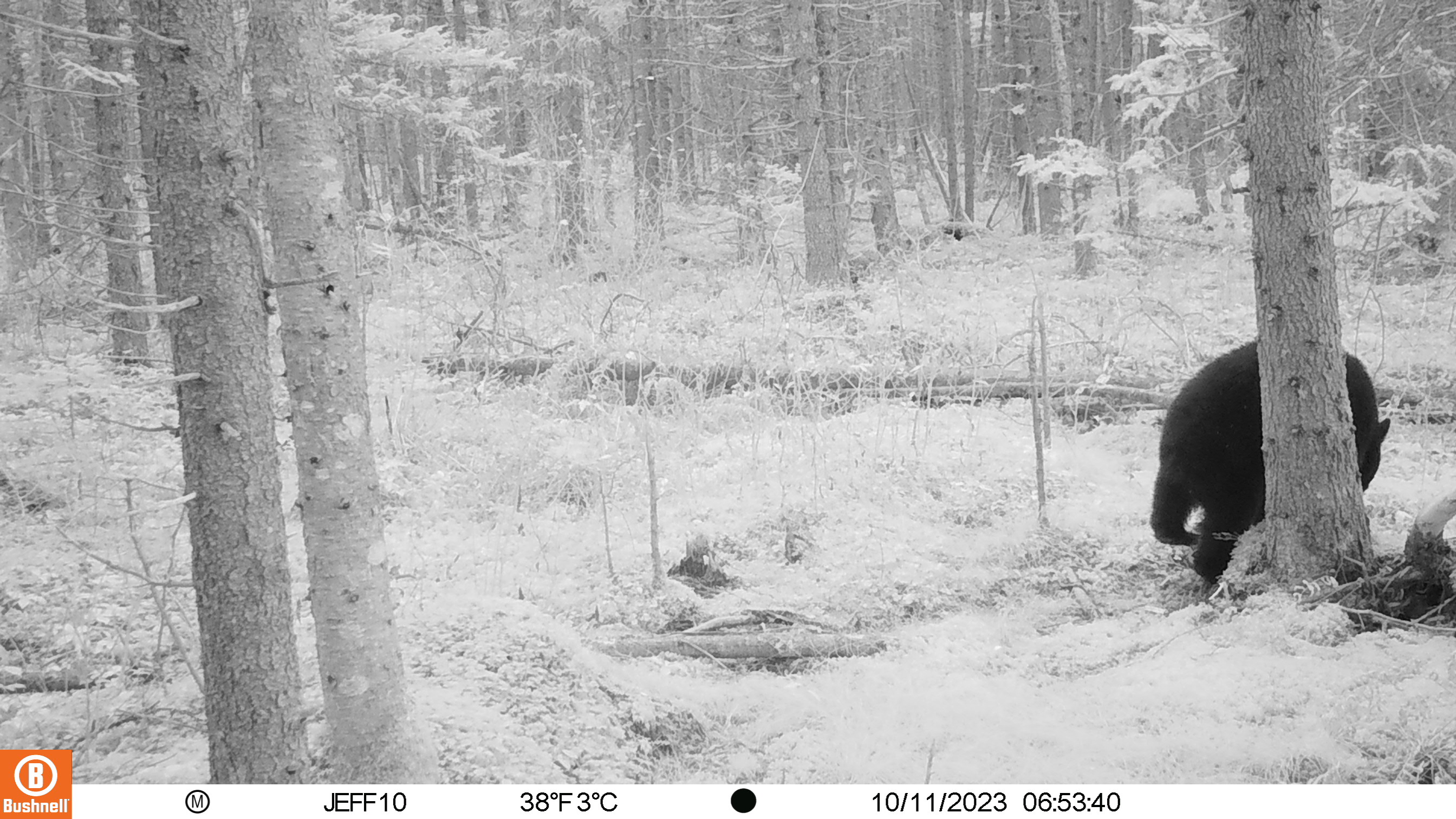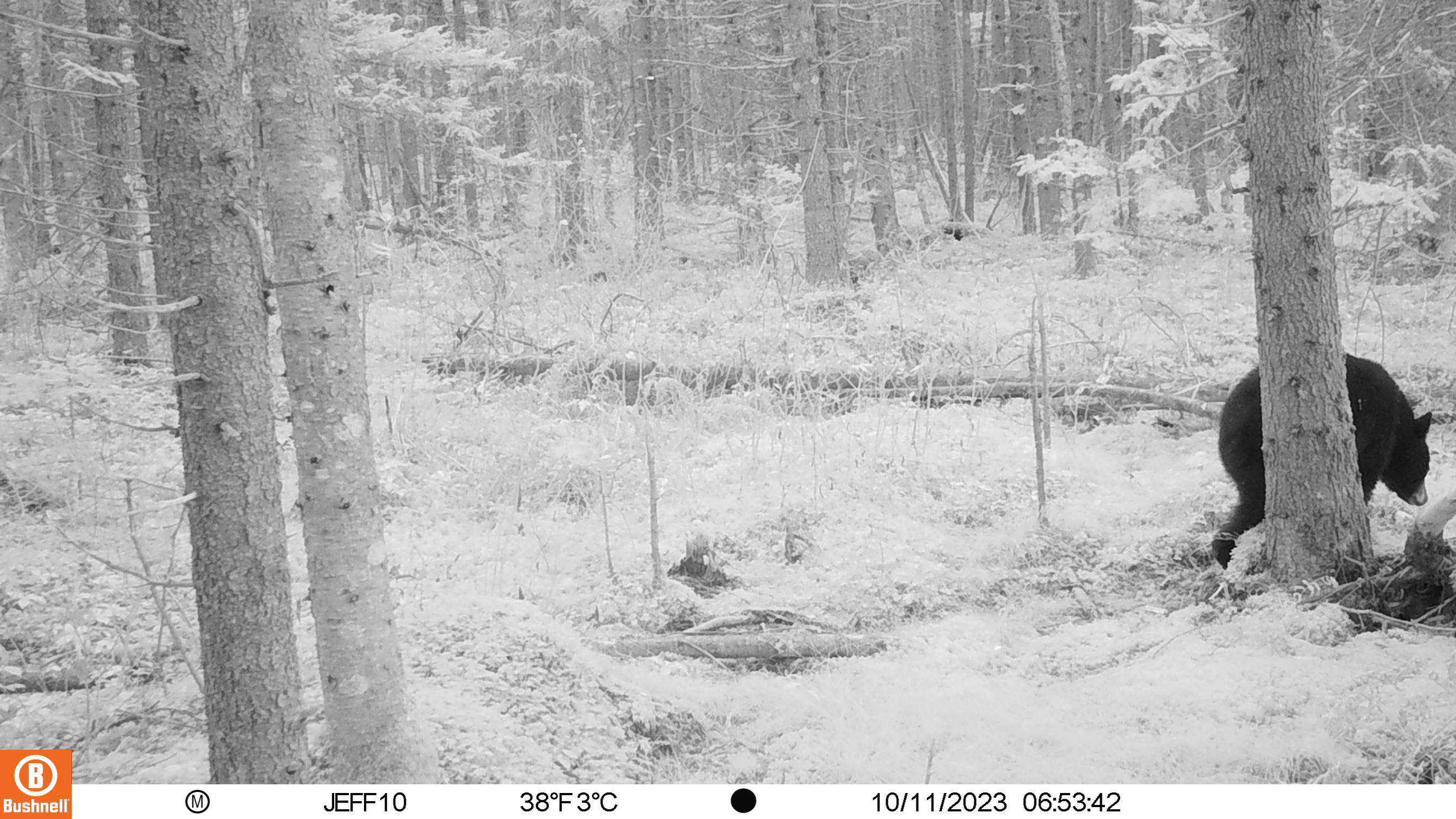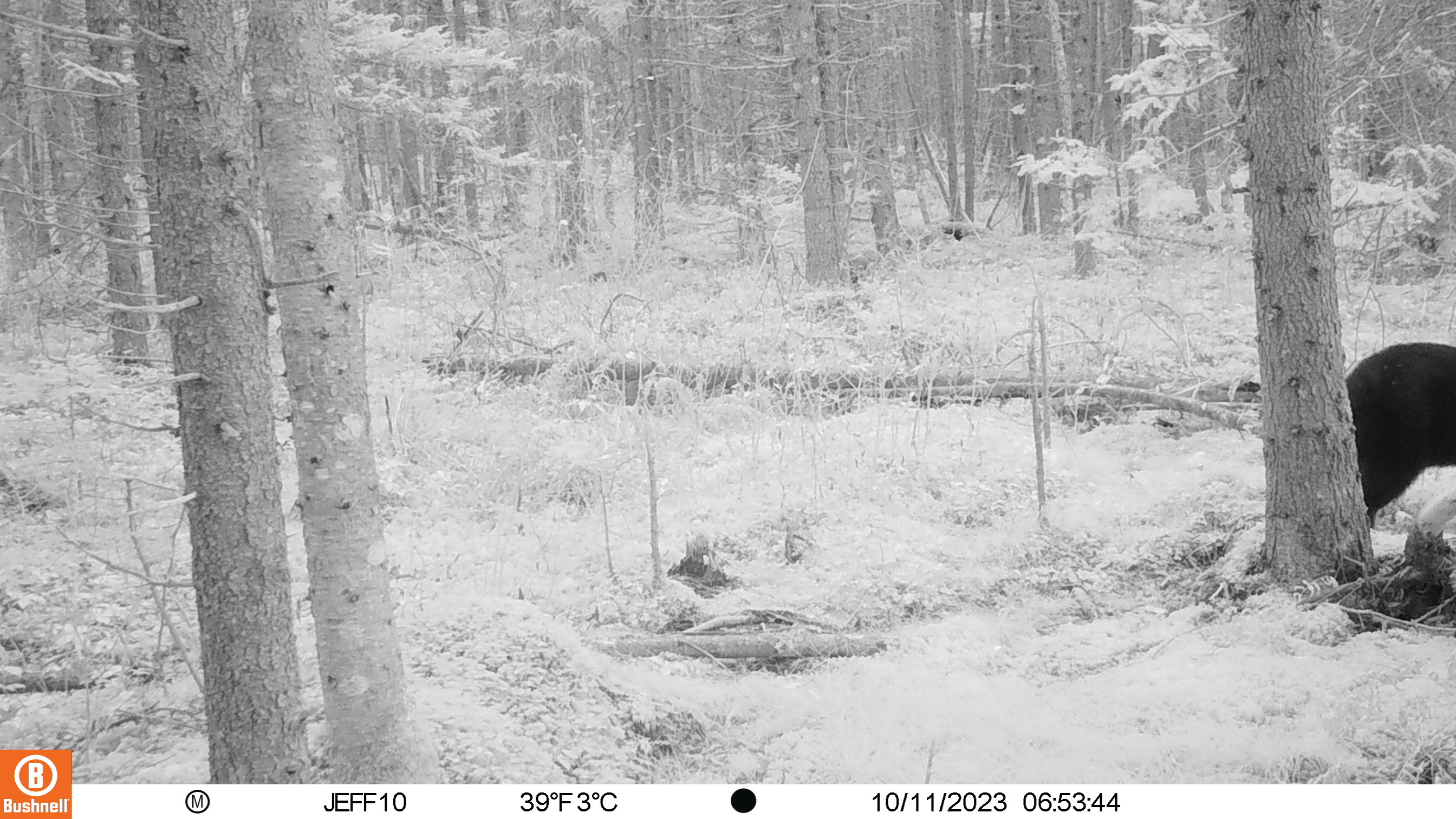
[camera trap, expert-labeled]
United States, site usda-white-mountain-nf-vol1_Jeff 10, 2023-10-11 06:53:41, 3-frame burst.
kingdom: Animalia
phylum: Chordata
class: Mammalia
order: Carnivora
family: Ursidae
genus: Ursus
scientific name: Ursus americanus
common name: black bear